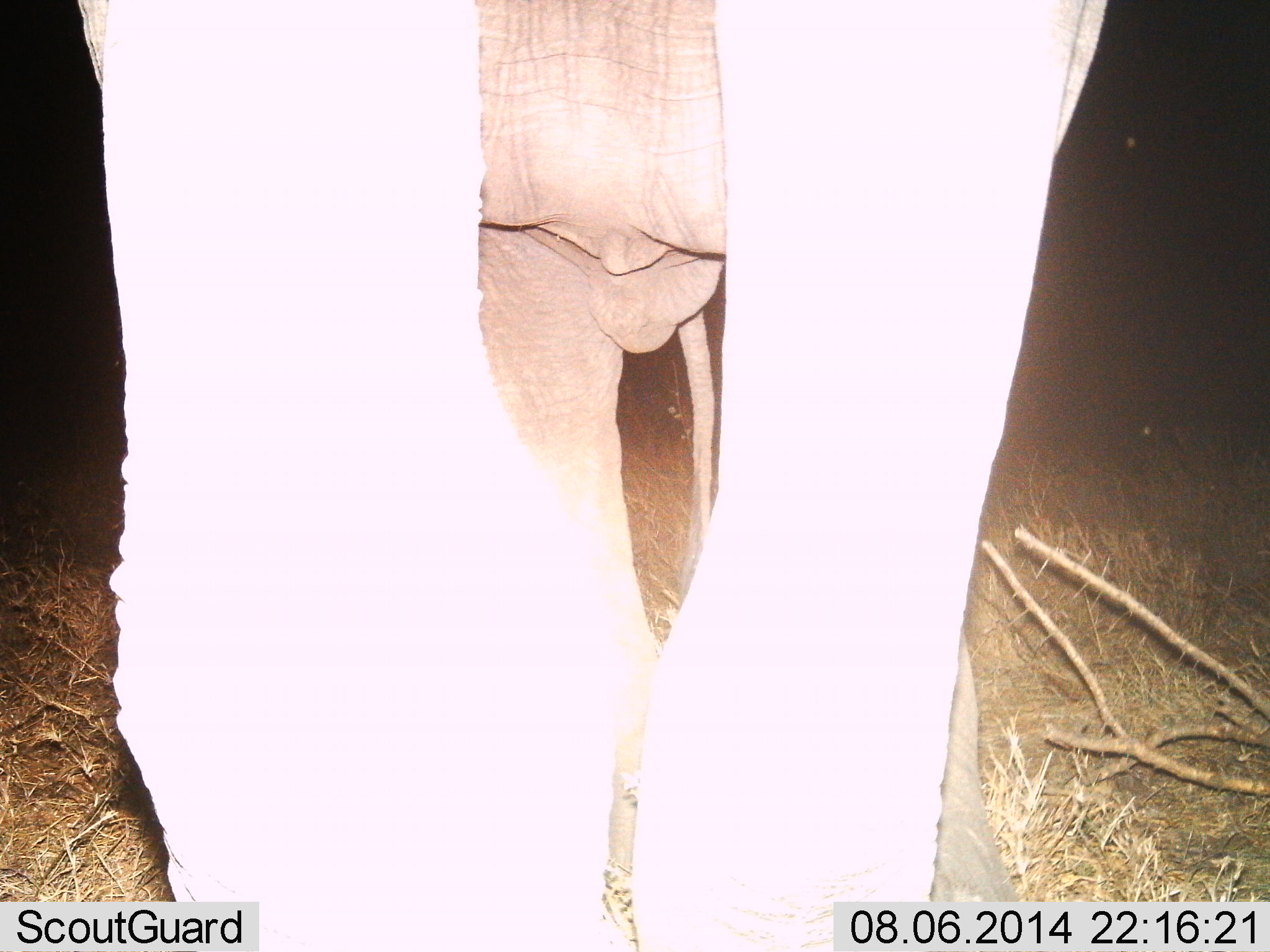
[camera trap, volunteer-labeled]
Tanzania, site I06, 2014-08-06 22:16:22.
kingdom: Animalia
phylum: Chordata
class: Mammalia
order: Proboscidea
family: Elephantidae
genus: Loxodonta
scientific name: Loxodonta africana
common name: african bush elephant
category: elephant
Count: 1.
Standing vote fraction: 90%.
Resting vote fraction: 0%.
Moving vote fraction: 10%.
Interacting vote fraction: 0%.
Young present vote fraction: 0%.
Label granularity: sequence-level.